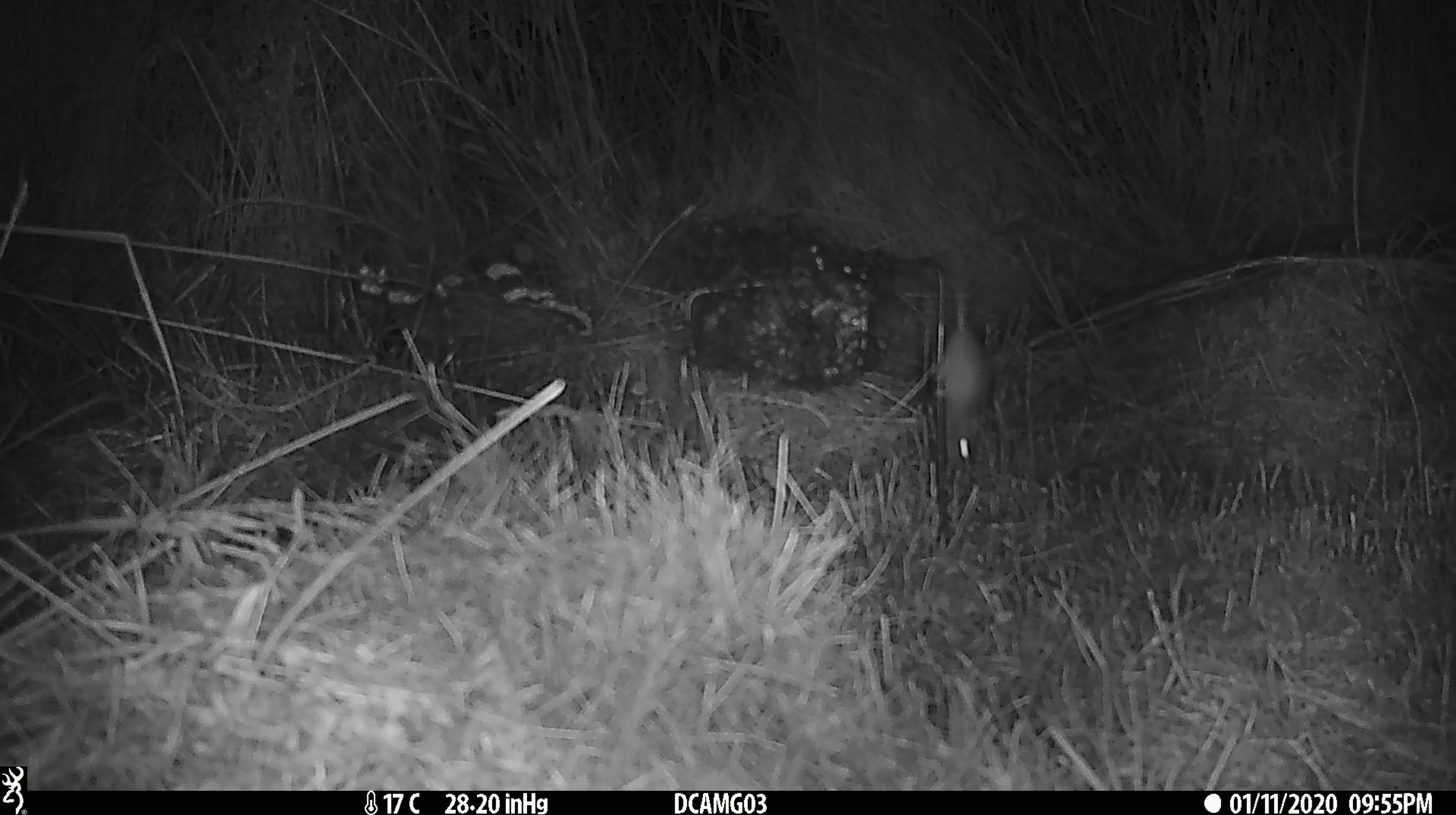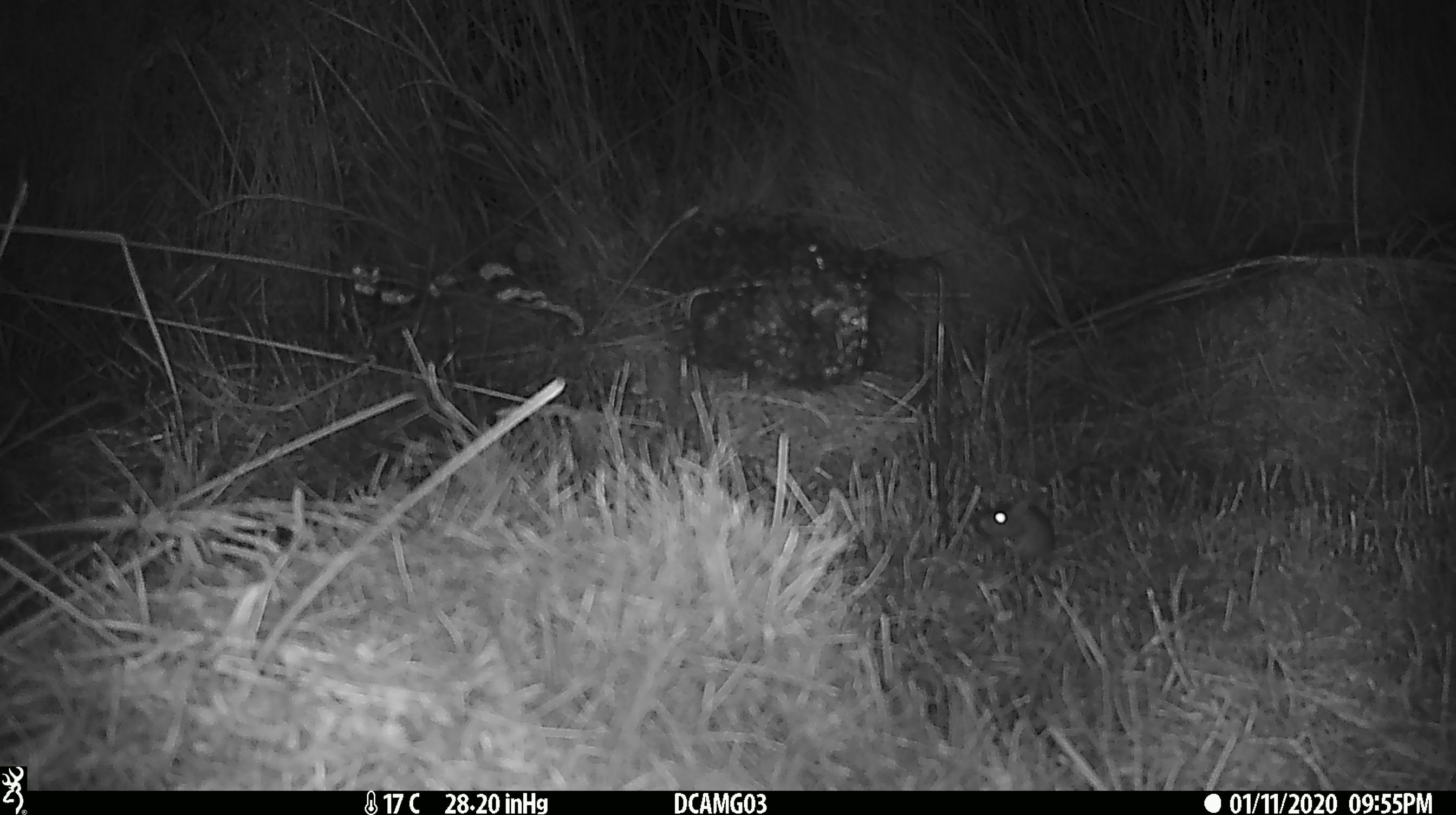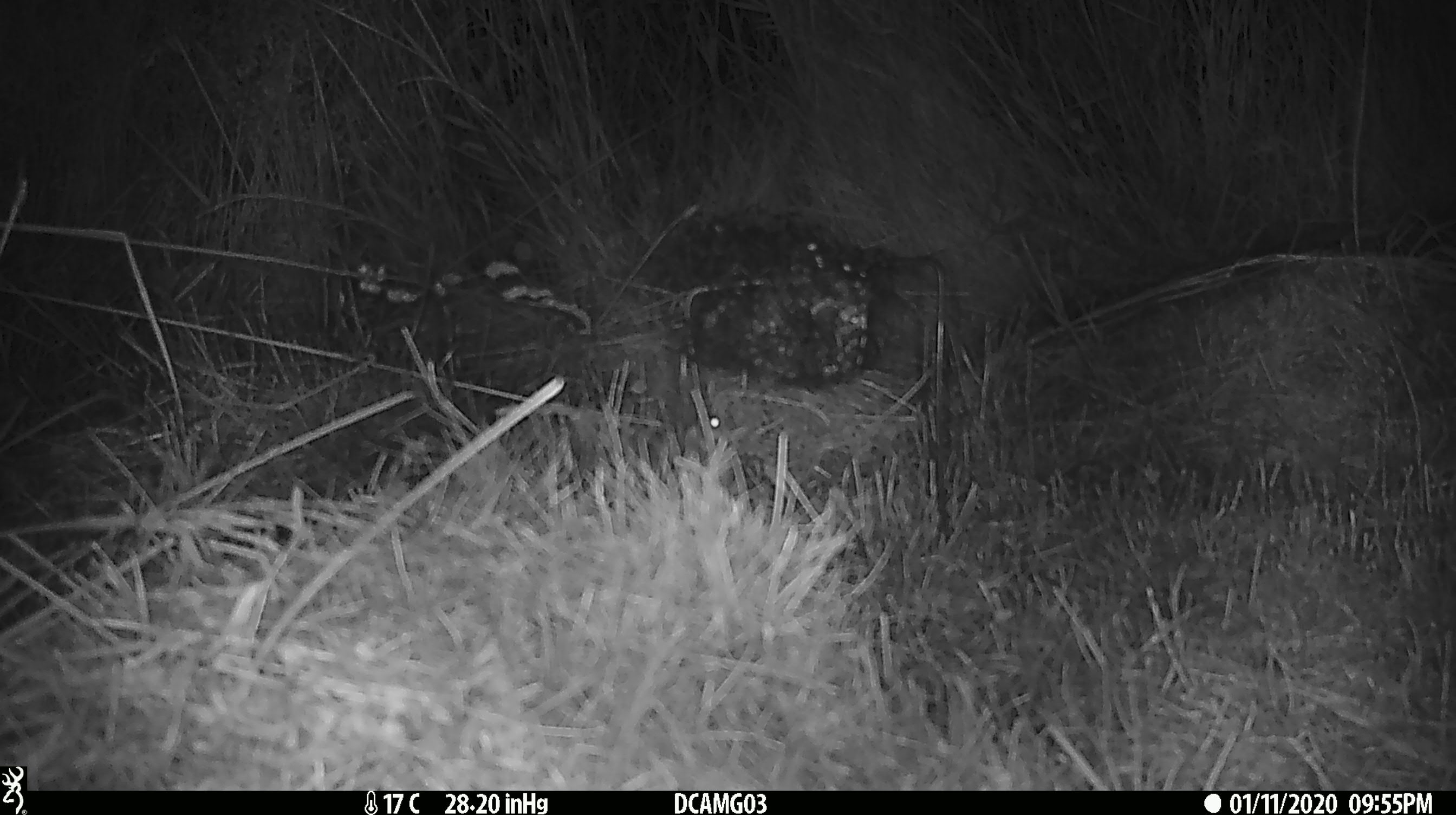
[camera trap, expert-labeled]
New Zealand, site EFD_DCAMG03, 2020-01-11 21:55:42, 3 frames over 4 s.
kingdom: Animalia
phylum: Chordata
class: Mammalia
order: Rodentia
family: Muridae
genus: Mus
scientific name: Mus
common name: mouse